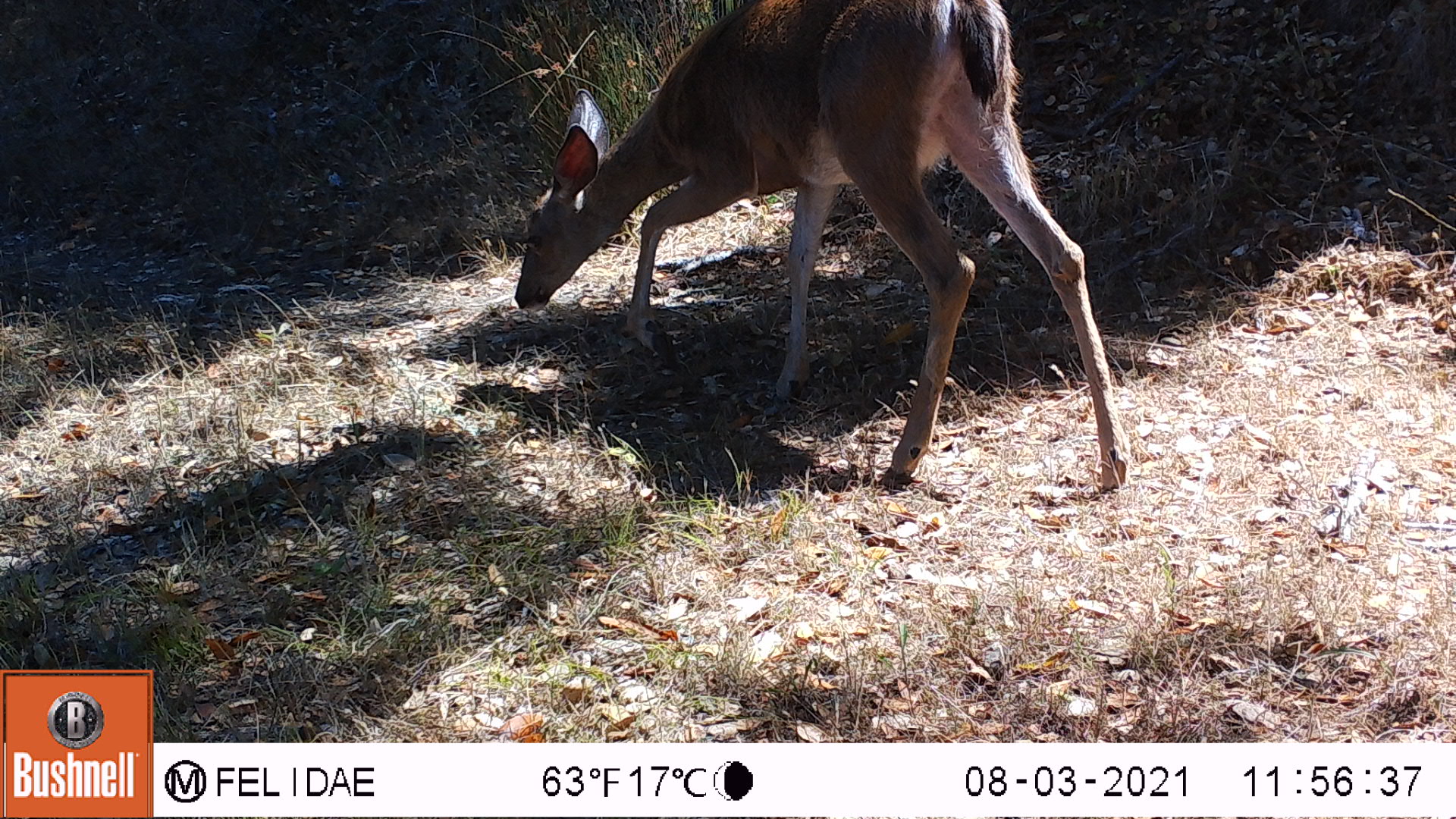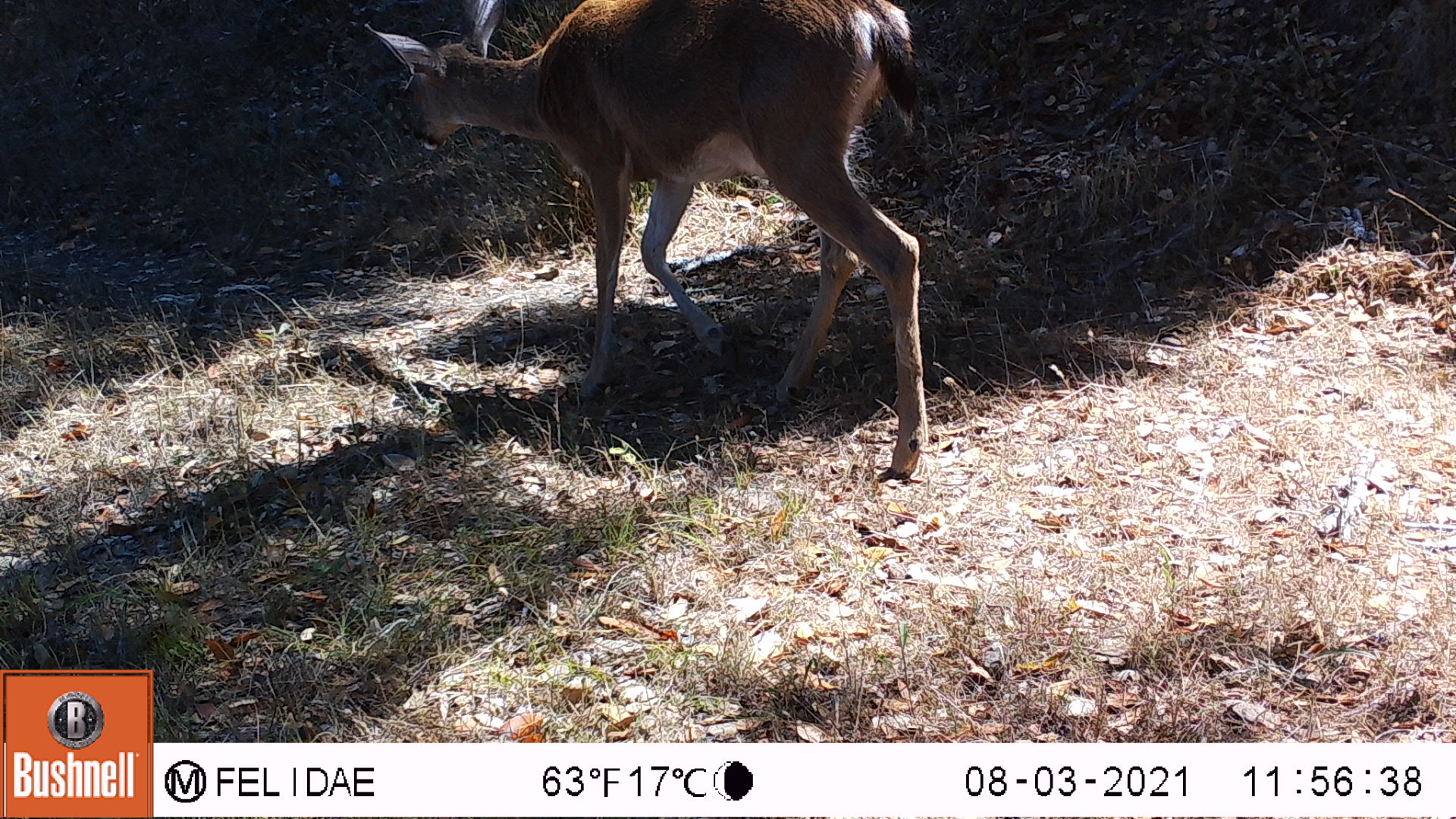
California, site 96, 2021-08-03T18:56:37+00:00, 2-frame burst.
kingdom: Animalia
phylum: Chordata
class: Mammalia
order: Artiodactyla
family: Cervidae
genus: Odocoileus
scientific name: Odocoileus hemionus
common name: mule deer